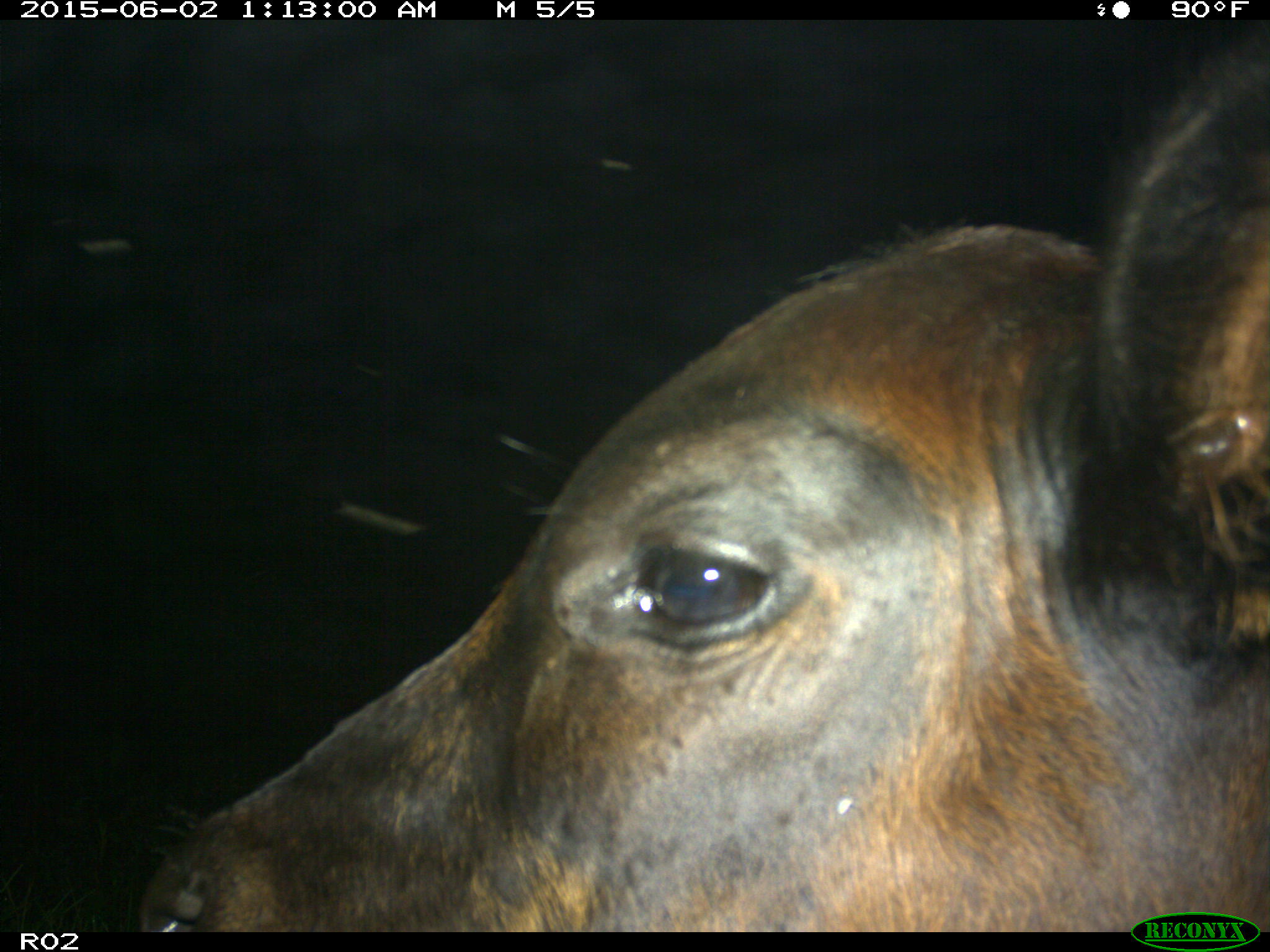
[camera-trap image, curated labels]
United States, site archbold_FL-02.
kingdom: Animalia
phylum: Chordata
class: Mammalia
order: Artiodactyla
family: Bovidae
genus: Bos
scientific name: Bos taurus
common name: domestic cow